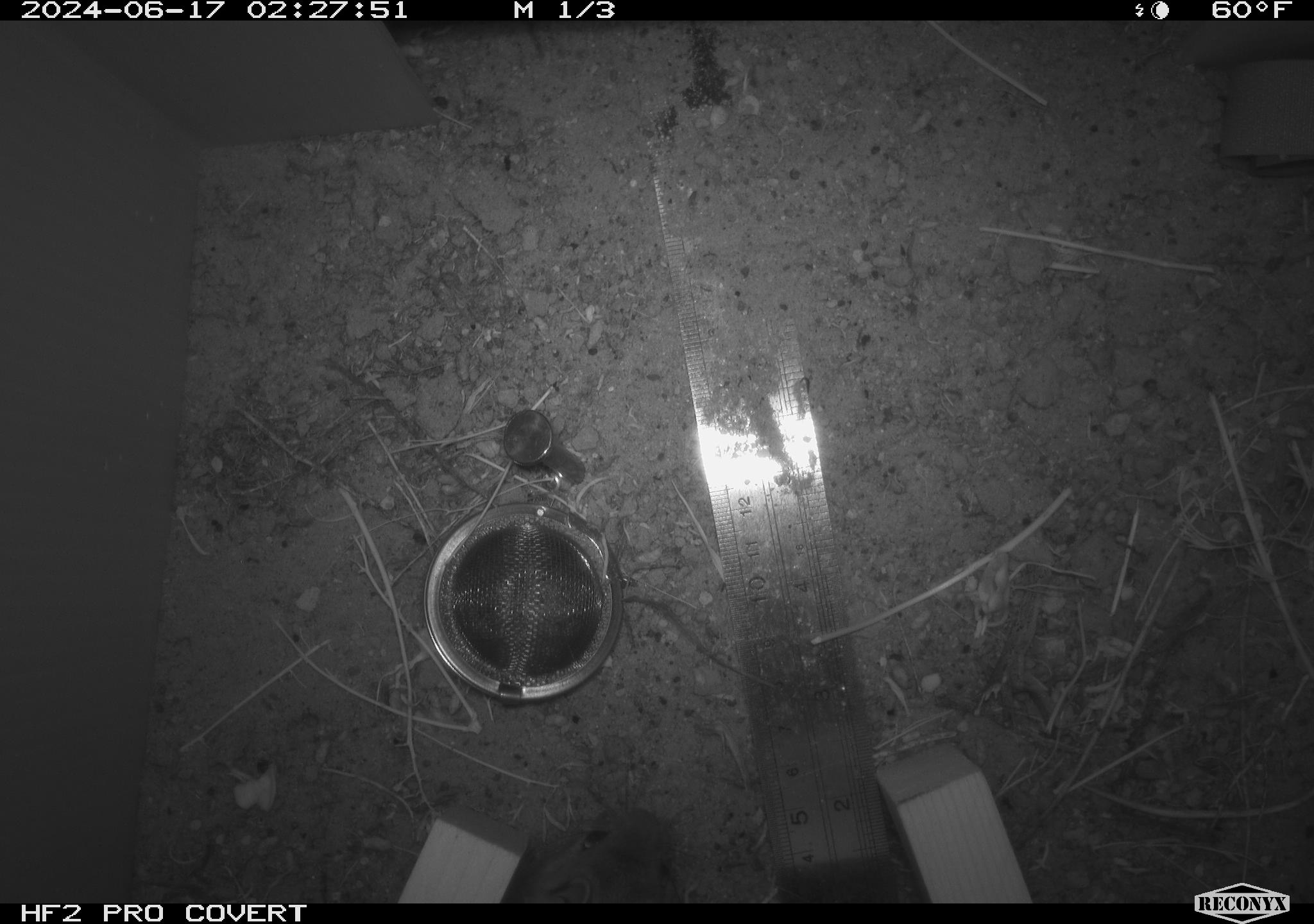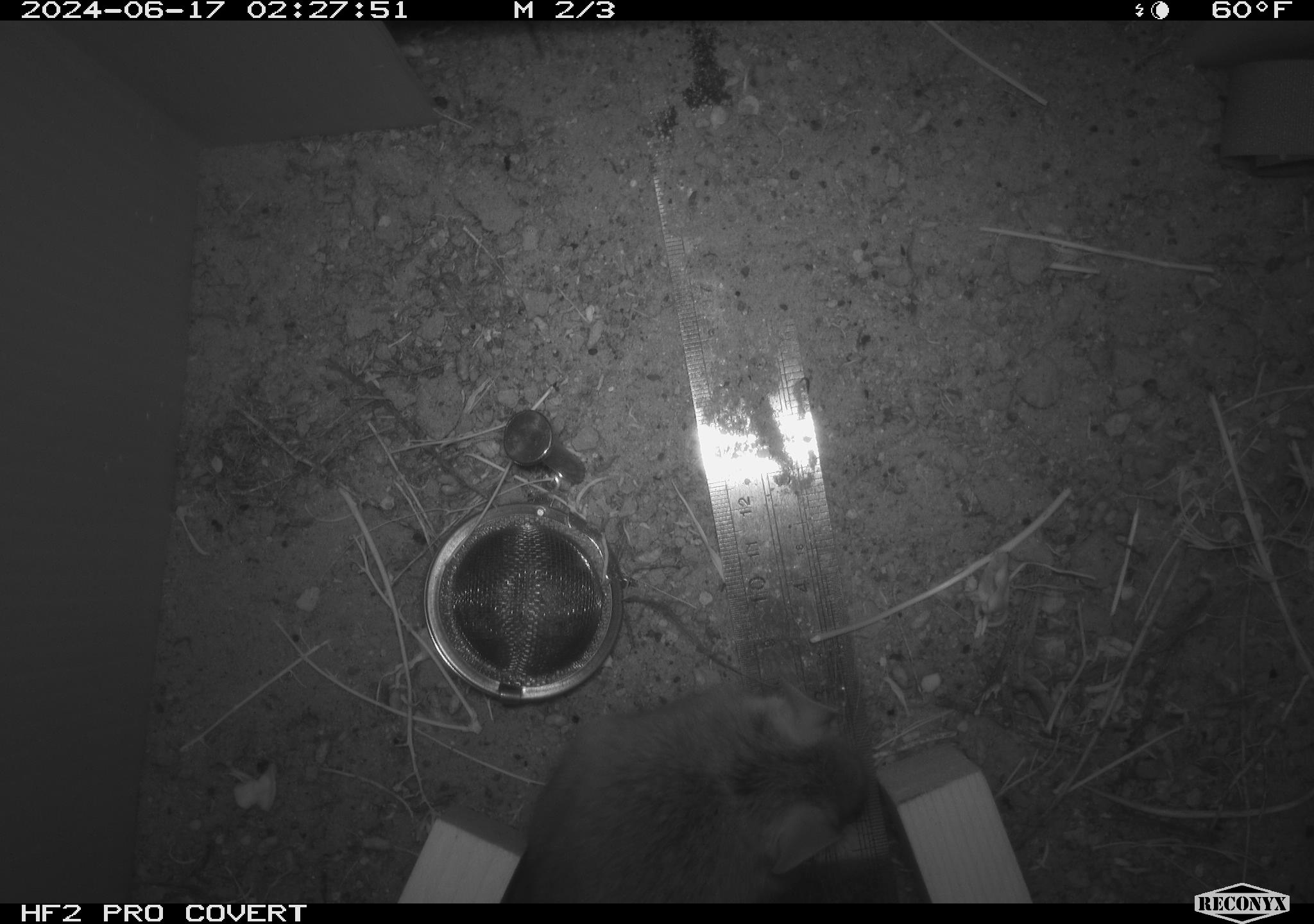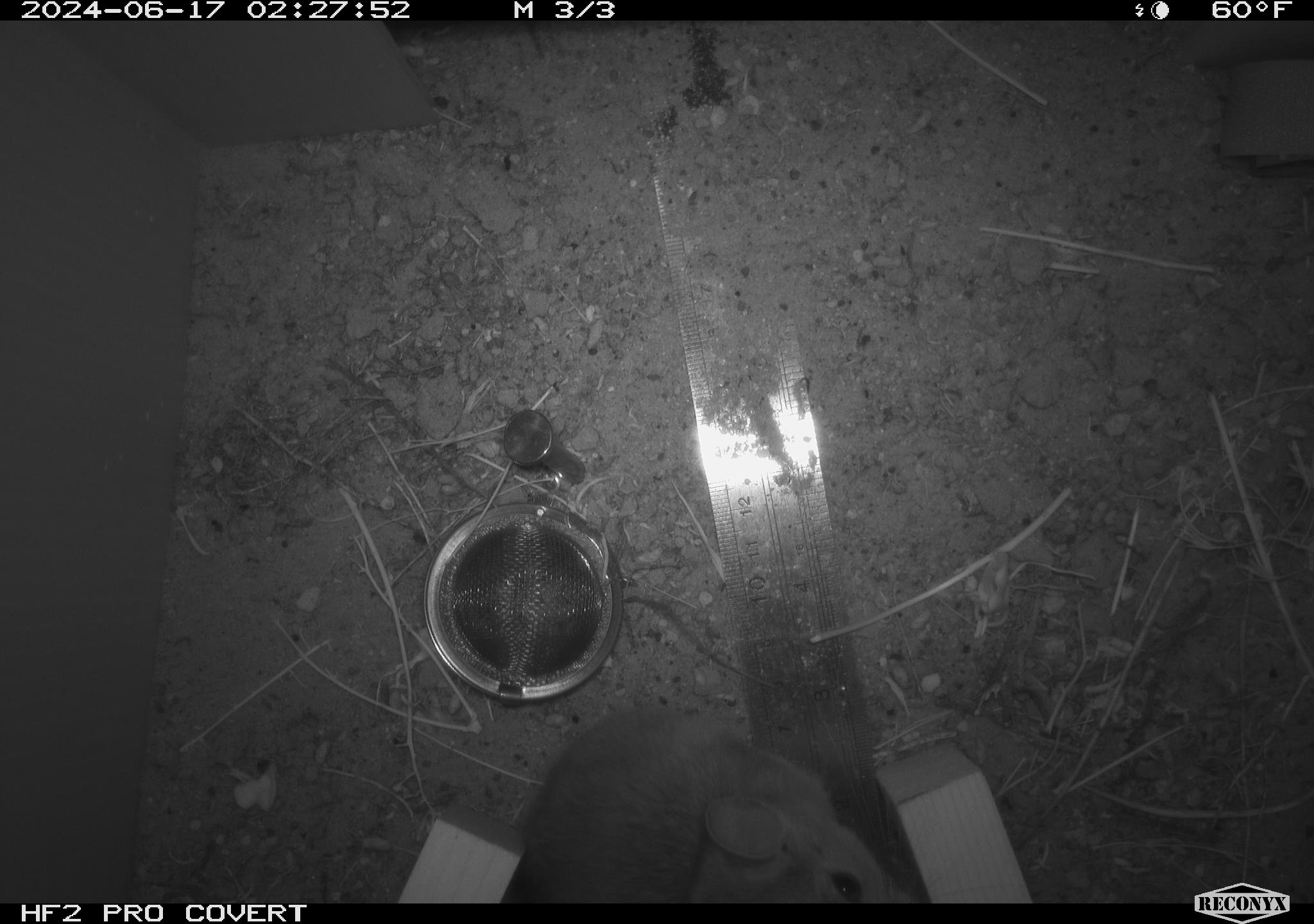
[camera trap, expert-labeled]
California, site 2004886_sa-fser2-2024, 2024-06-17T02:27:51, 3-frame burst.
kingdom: Animalia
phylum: Chordata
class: Mammalia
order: Rodentia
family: Cricetidae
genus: Neotoma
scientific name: Neotoma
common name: pack rat or woodrat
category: neotoma species